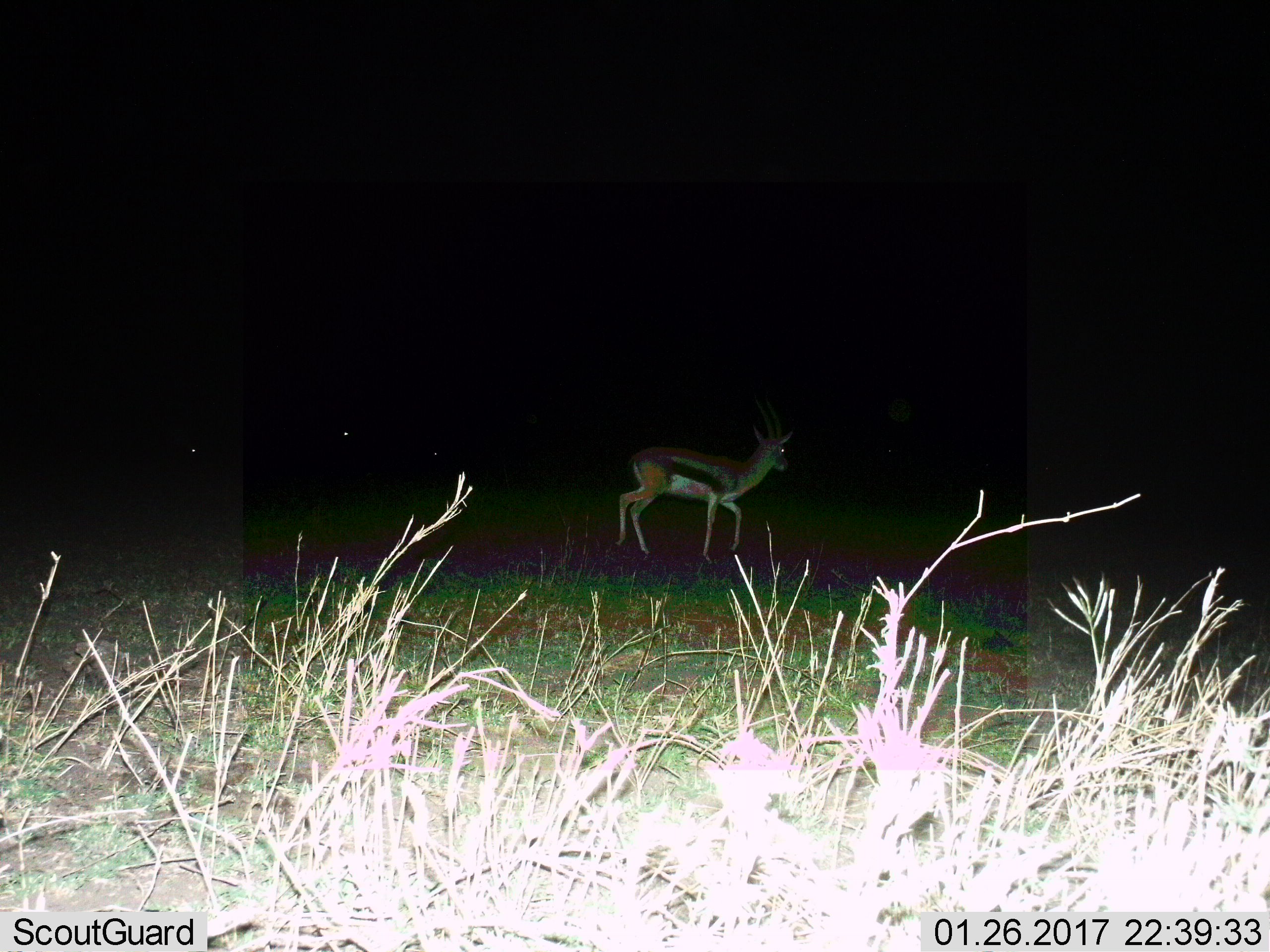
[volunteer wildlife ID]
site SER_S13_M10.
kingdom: Animalia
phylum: Chordata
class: Mammalia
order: Artiodactyla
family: Bovidae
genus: Eudorcas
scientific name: Eudorcas thomsonii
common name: thomson's gazelle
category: gazellethomsons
Gazellethomsons (thomson's gazelle) (Eudorcas thomsonii), count 1. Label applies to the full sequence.